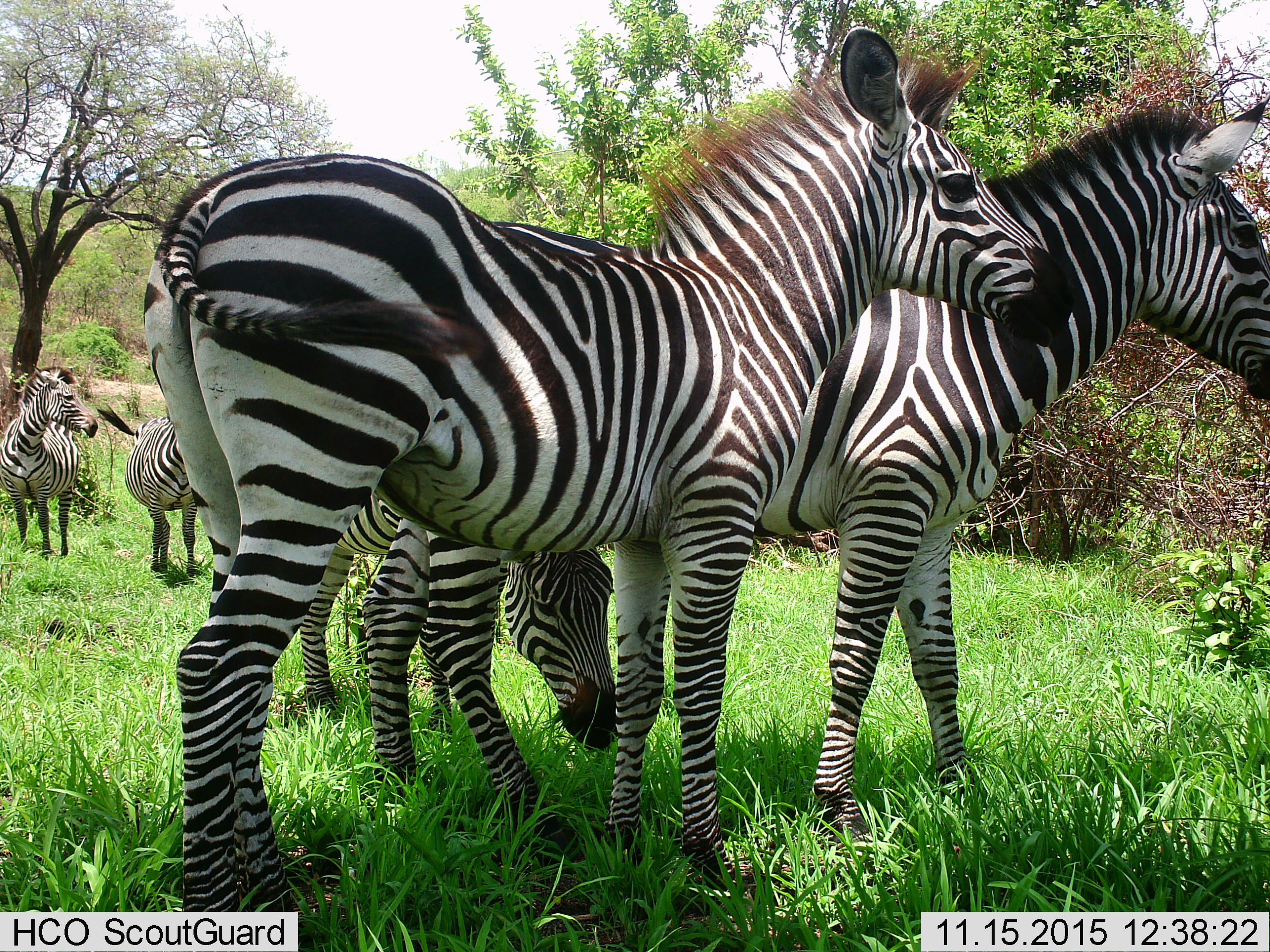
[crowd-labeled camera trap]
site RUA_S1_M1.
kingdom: Animalia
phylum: Chordata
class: Mammalia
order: Perissodactyla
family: Equidae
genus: Equus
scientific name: Equus quagga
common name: plains zebra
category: zebraplains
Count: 5.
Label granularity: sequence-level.